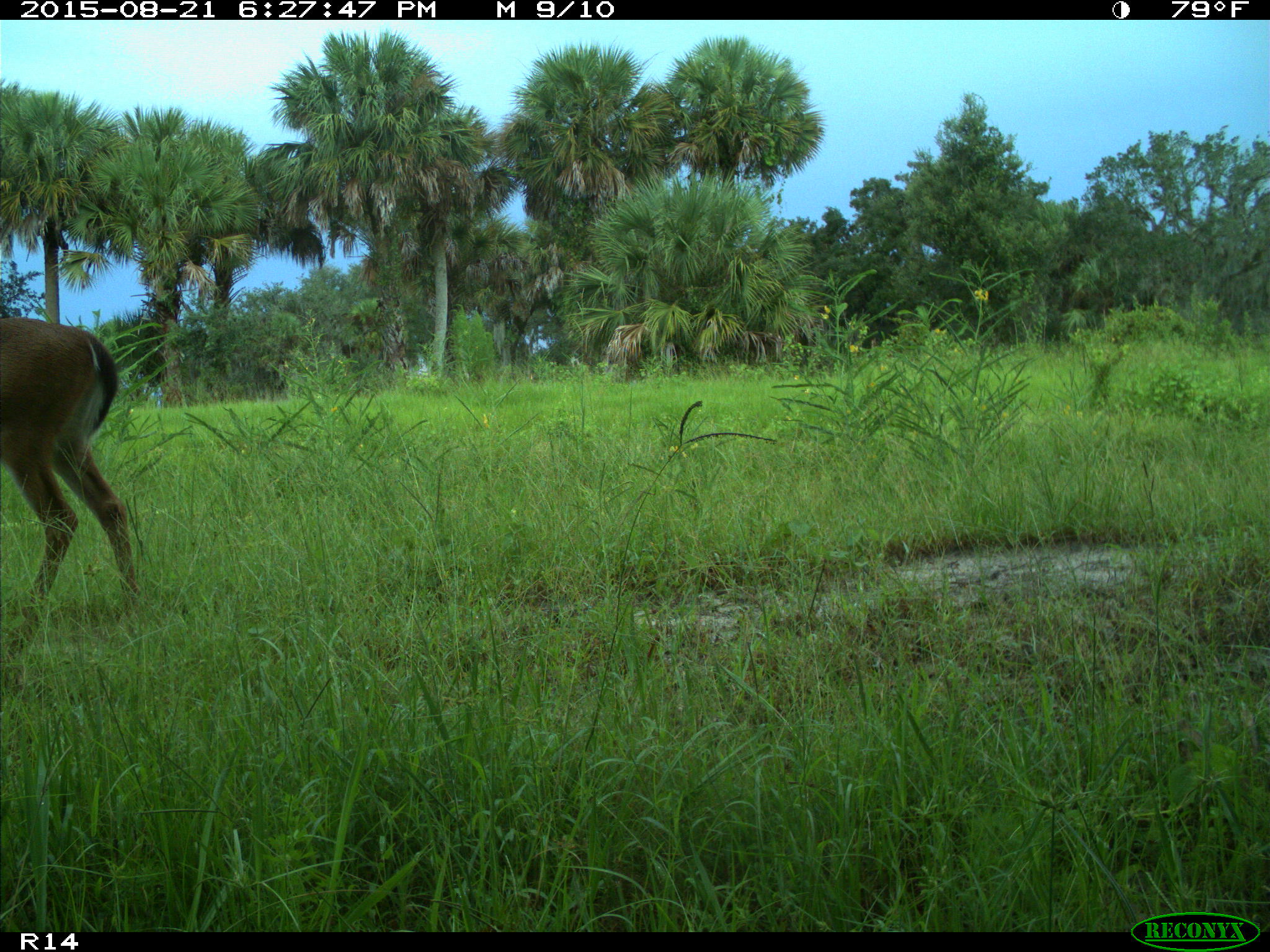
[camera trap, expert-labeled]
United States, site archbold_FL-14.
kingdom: Animalia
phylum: Chordata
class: Mammalia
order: Artiodactyla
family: Cervidae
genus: Odocoileus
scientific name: Odocoileus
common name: deer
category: unidentified deer